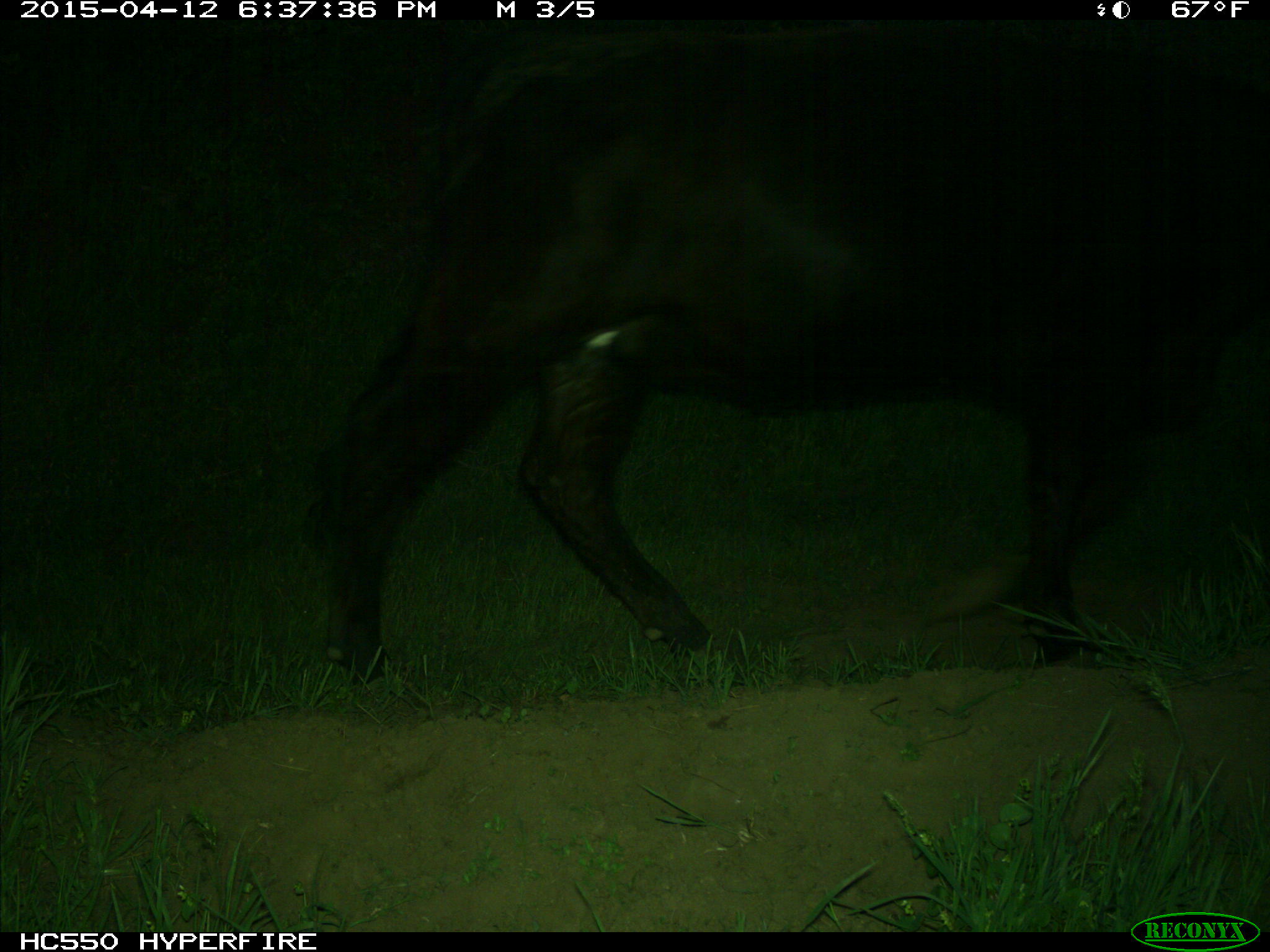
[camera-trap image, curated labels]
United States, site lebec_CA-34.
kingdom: Animalia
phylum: Chordata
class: Mammalia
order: Artiodactyla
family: Bovidae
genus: Bos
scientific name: Bos taurus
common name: domestic cow